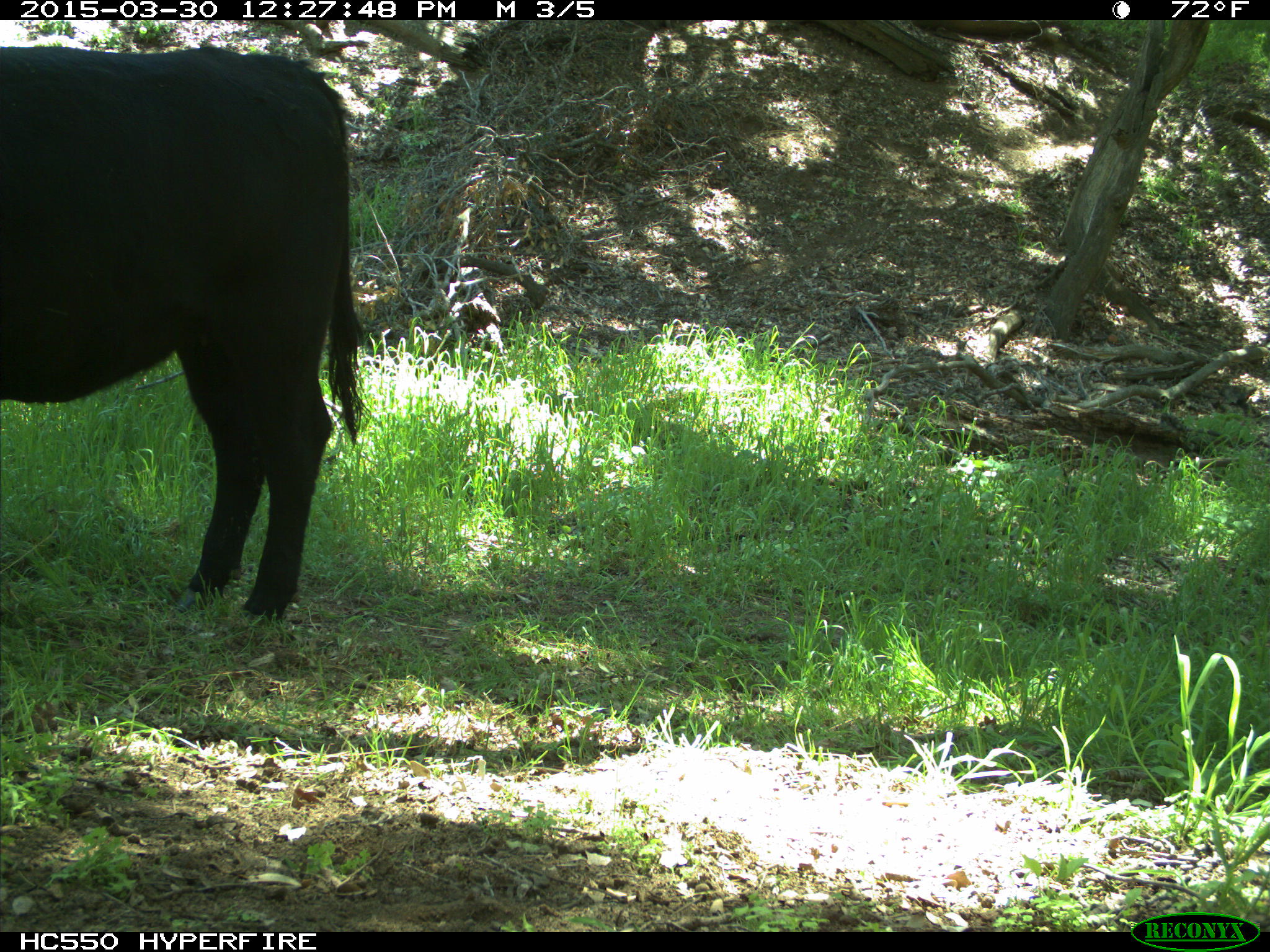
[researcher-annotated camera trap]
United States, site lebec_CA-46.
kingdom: Animalia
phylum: Chordata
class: Mammalia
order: Artiodactyla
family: Bovidae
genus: Bos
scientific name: Bos taurus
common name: domestic cow